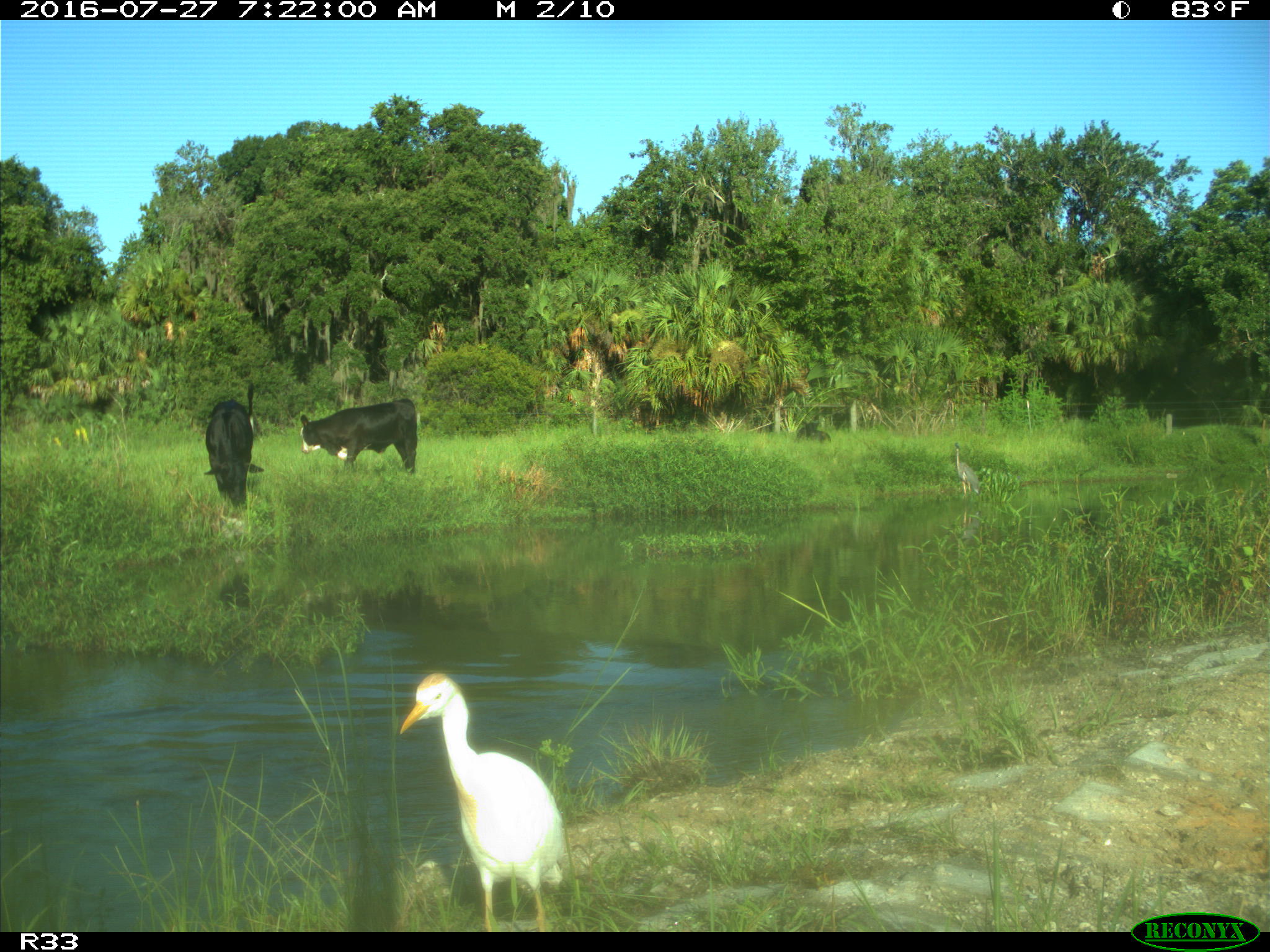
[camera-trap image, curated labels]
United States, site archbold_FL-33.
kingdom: Animalia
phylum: Chordata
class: Mammalia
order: Artiodactyla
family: Bovidae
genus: Bos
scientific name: Bos taurus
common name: domestic cow